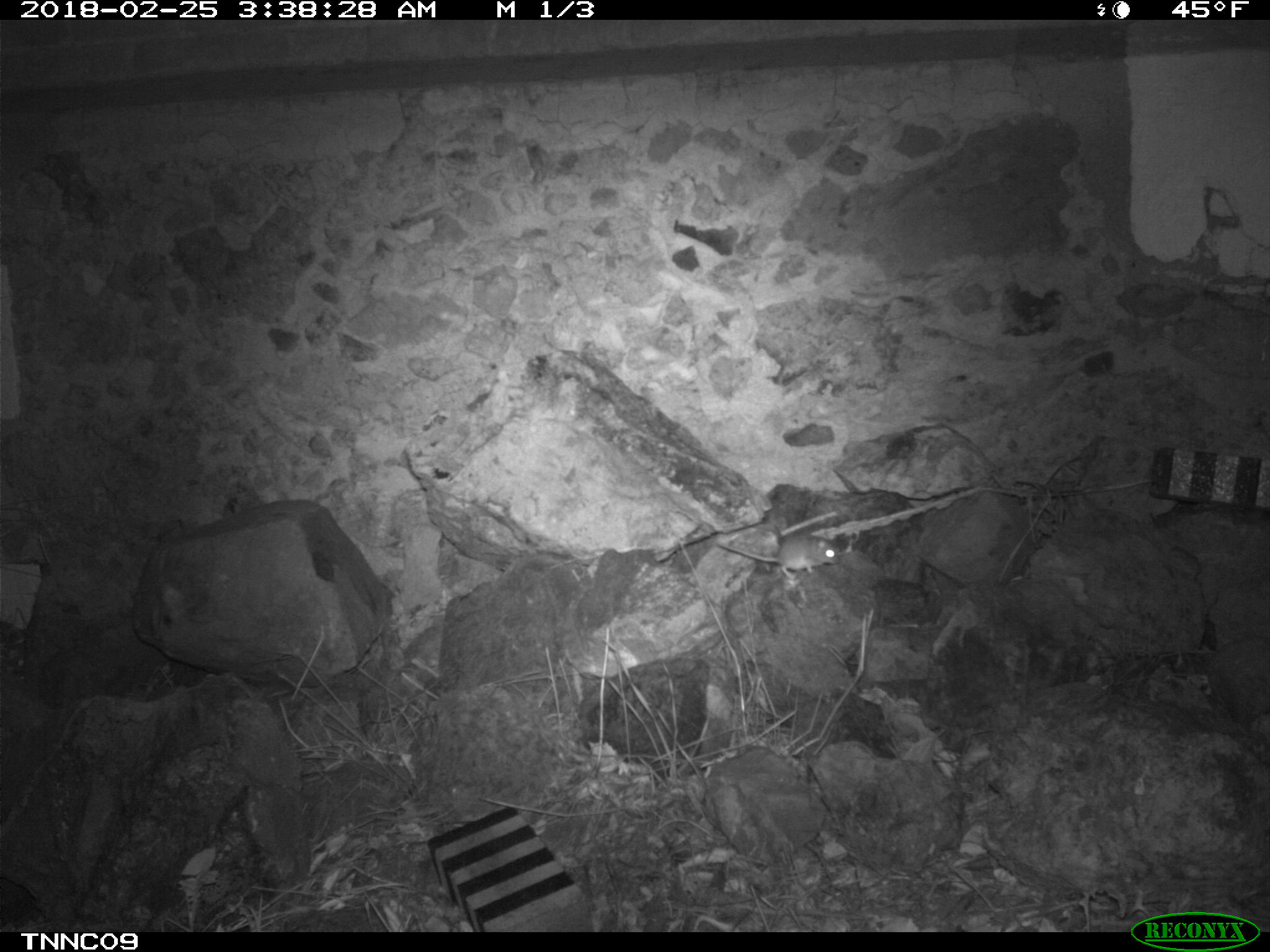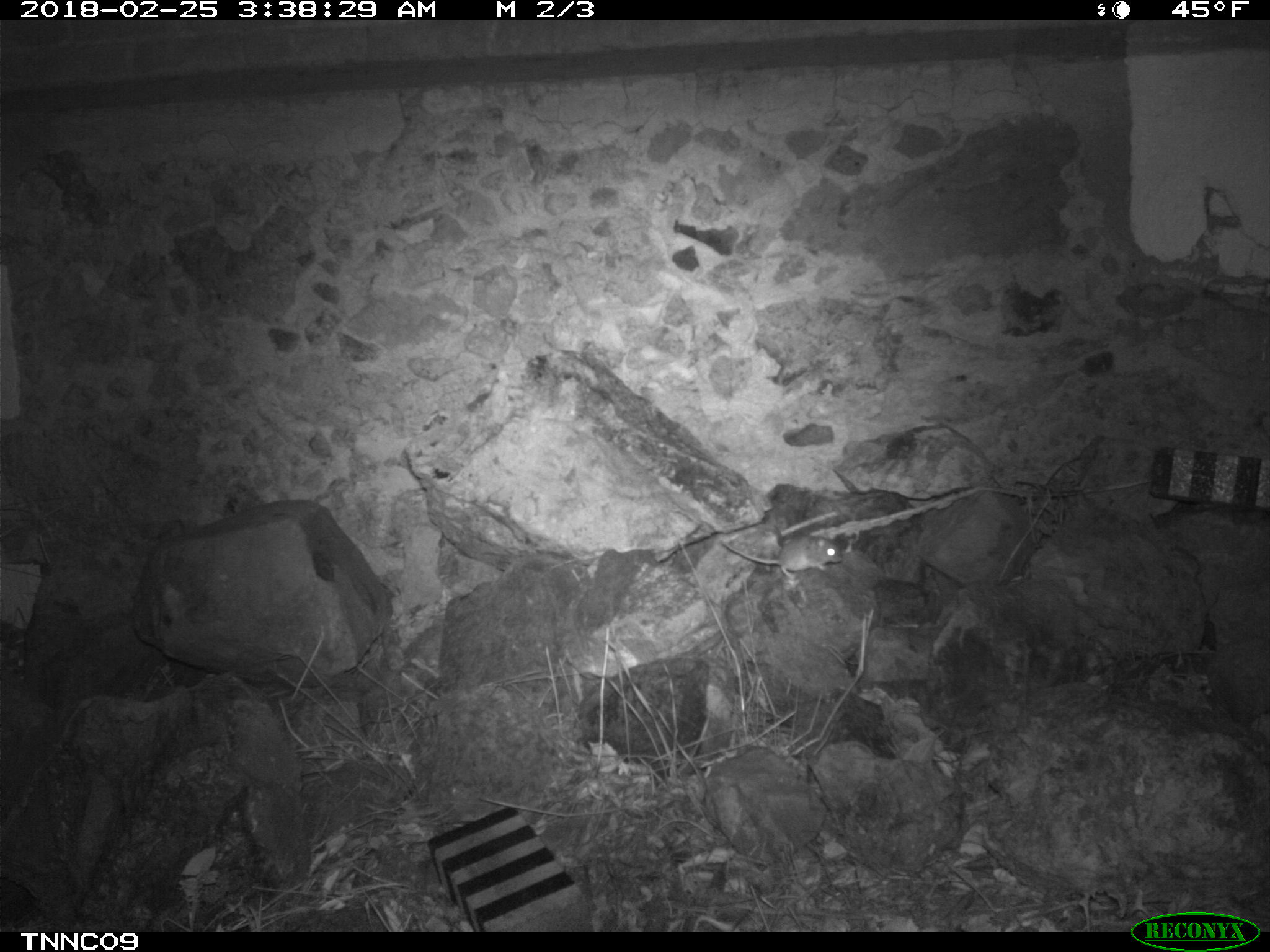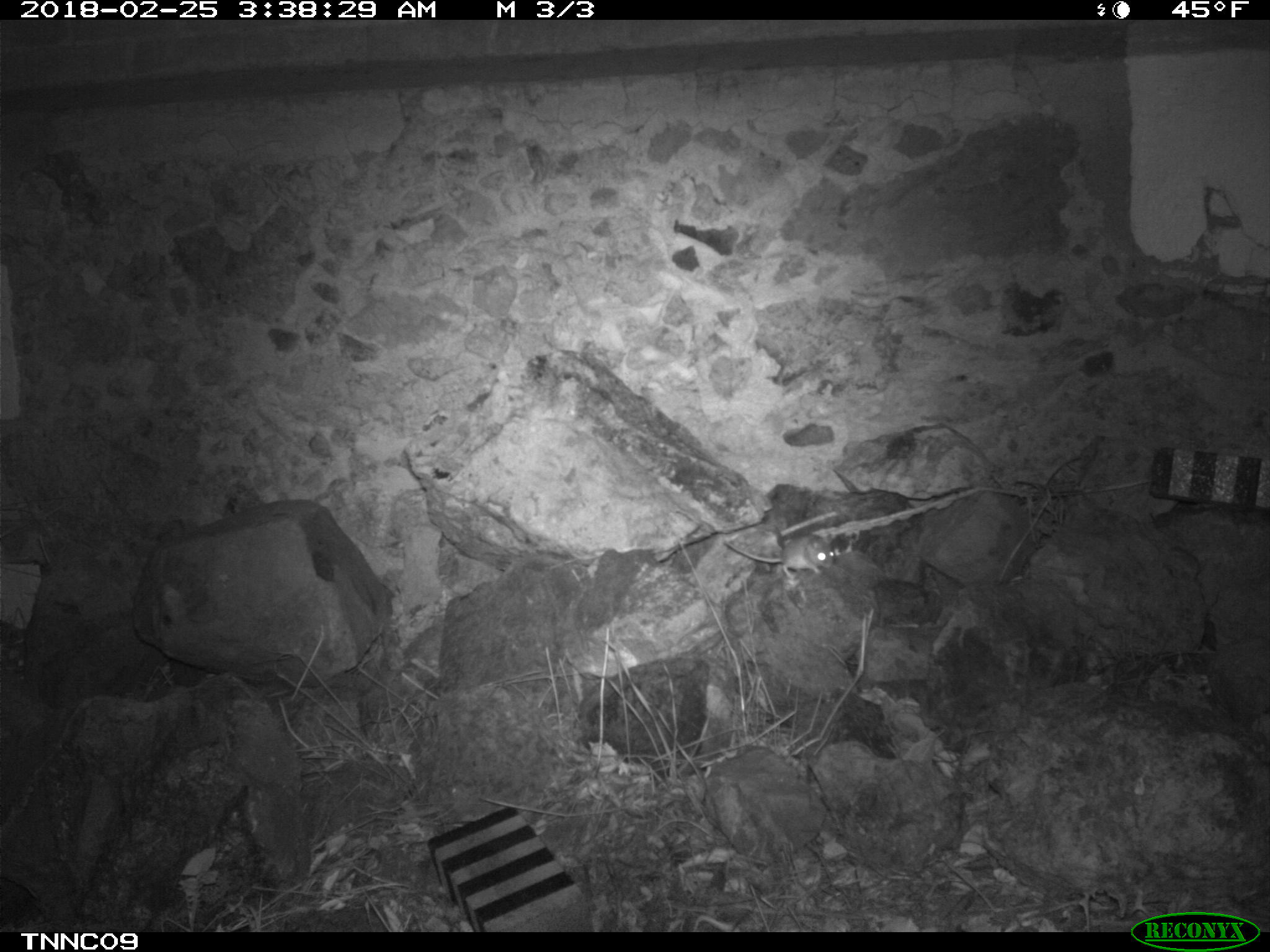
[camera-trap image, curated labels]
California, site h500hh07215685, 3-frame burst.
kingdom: Animalia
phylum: Chordata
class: Mammalia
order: Rodentia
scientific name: Rodentia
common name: rodent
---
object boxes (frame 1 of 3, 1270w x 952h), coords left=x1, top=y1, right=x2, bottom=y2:
rodent: left=717, top=534, right=840, bottom=579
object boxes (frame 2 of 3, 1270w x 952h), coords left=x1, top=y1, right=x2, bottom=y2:
rodent: left=721, top=534, right=843, bottom=580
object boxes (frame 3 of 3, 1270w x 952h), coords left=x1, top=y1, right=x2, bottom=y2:
rodent: left=722, top=533, right=835, bottom=581